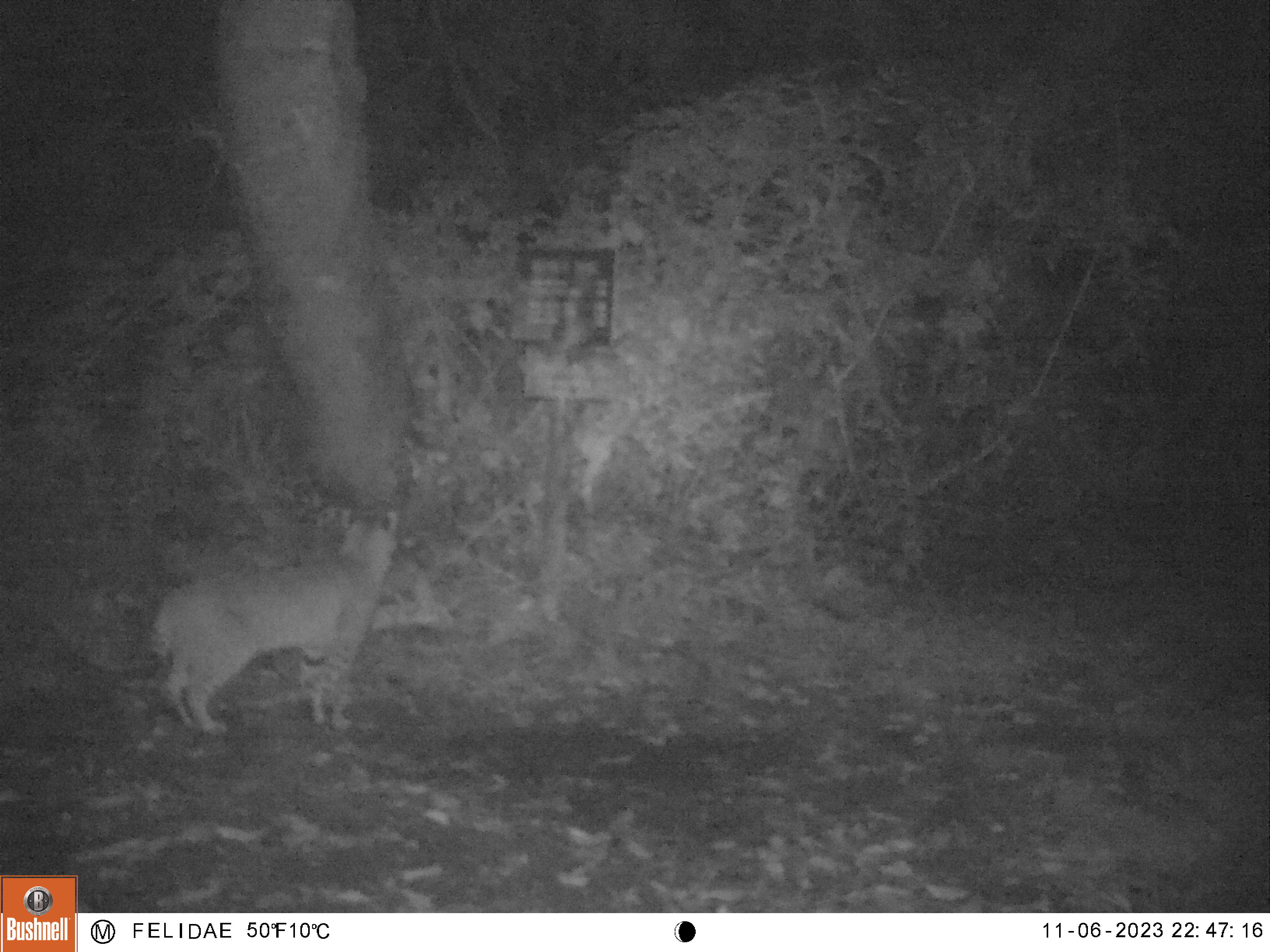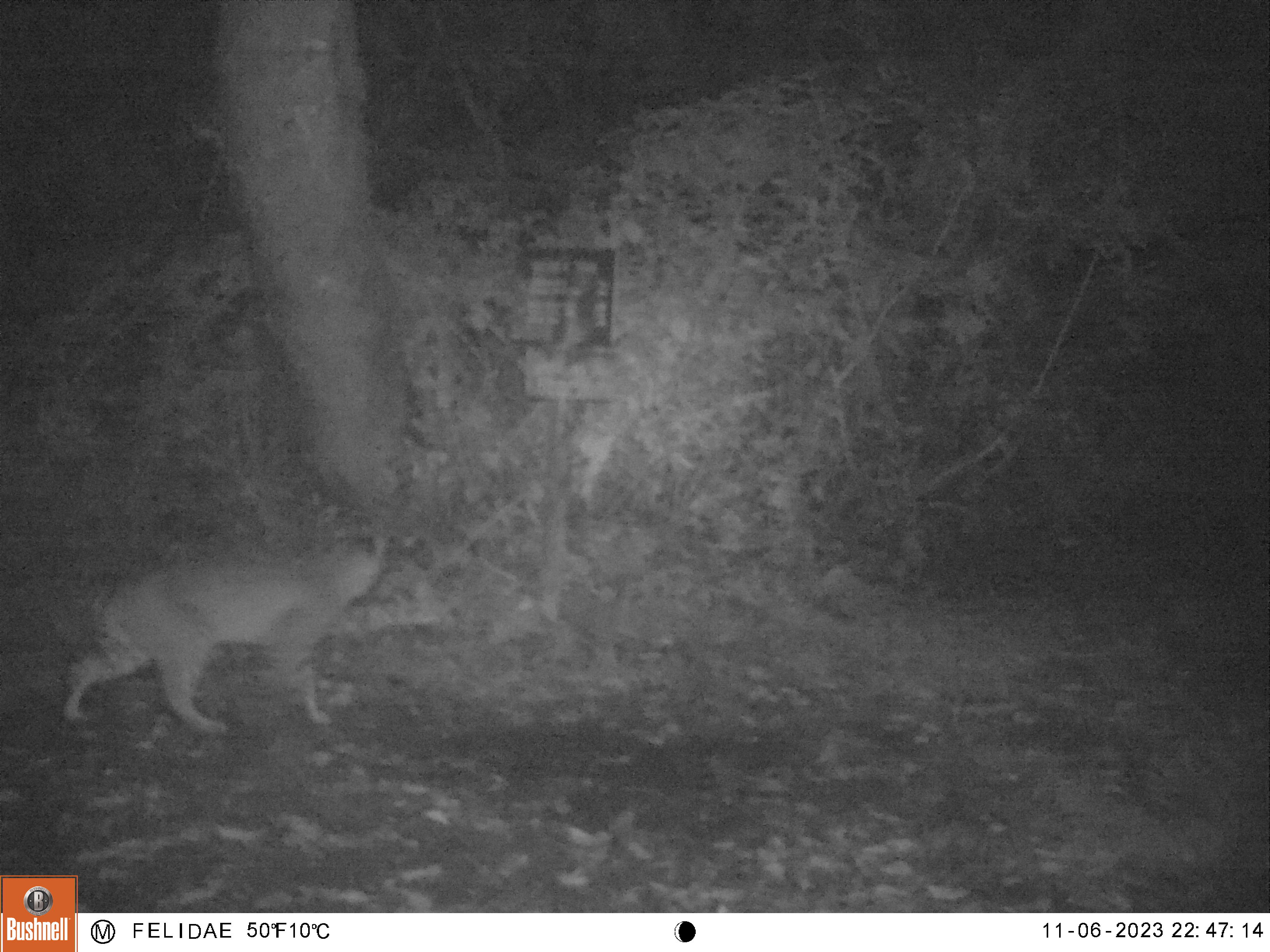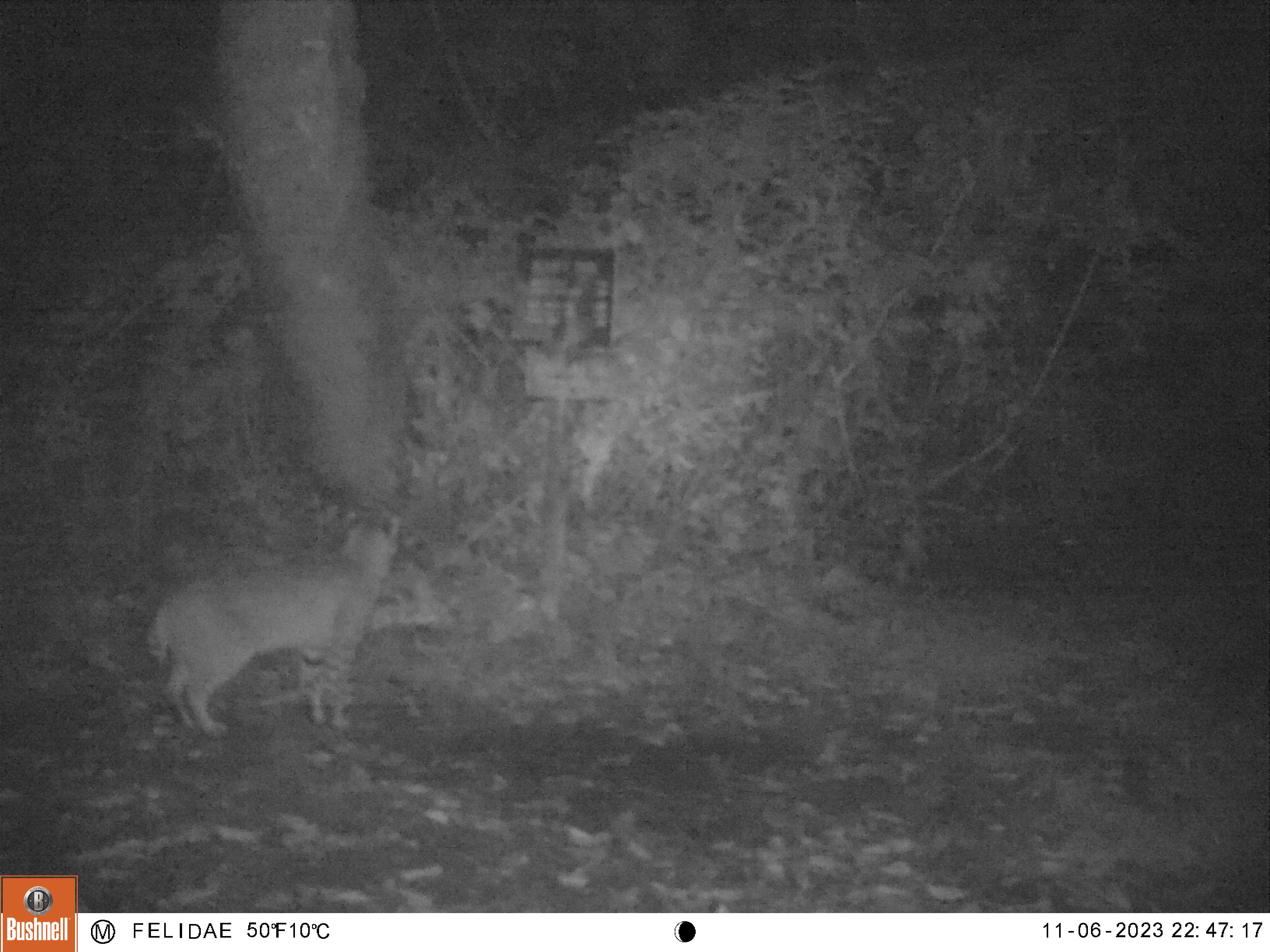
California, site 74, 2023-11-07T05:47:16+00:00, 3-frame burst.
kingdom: Animalia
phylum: Chordata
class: Mammalia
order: Carnivora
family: Felidae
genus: Lynx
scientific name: Lynx rufus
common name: bobcat